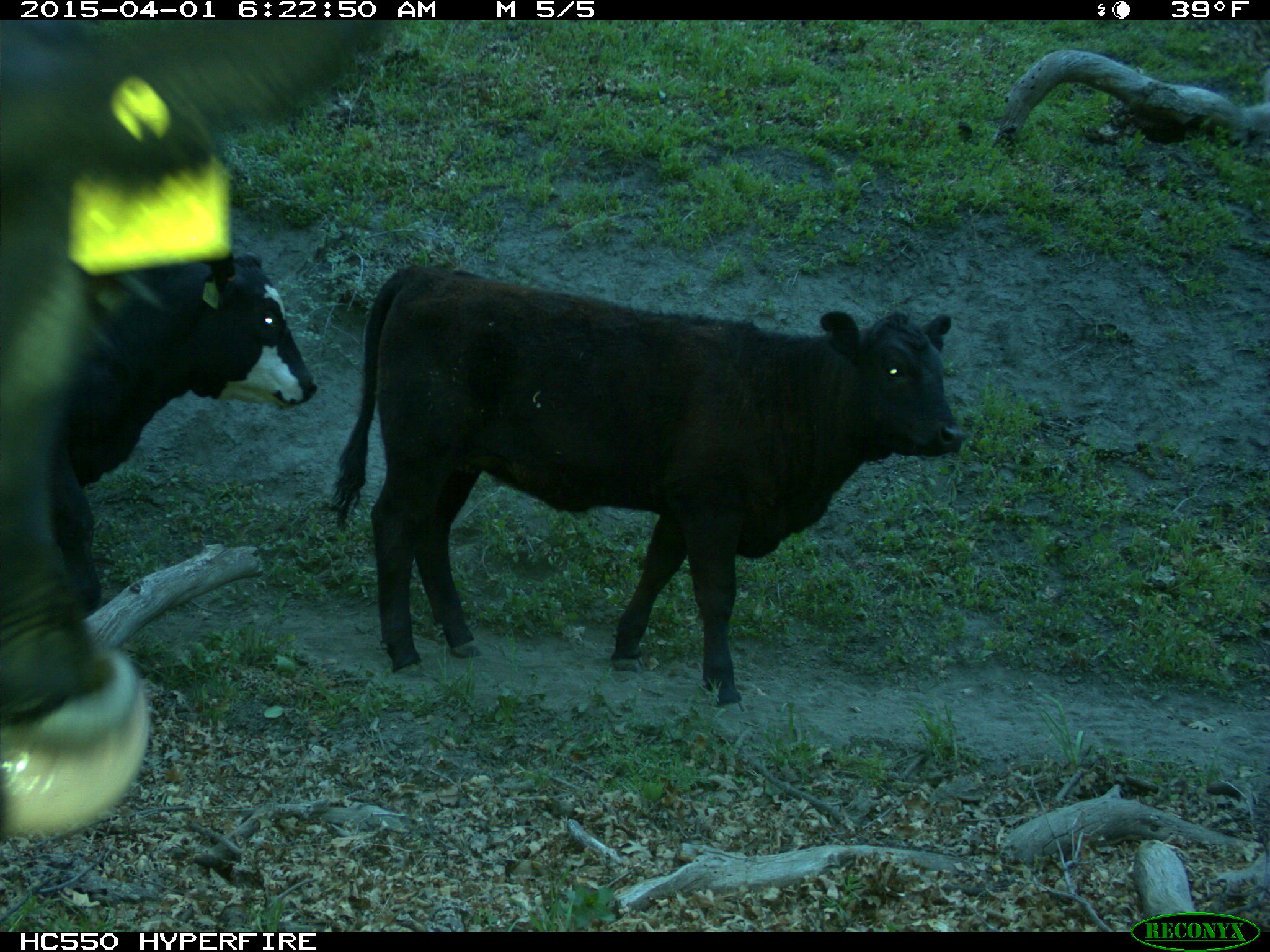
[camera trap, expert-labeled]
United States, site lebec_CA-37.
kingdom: Animalia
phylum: Chordata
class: Mammalia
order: Artiodactyla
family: Bovidae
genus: Bos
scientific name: Bos taurus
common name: domestic cow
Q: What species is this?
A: Bos taurus (domestic cow).